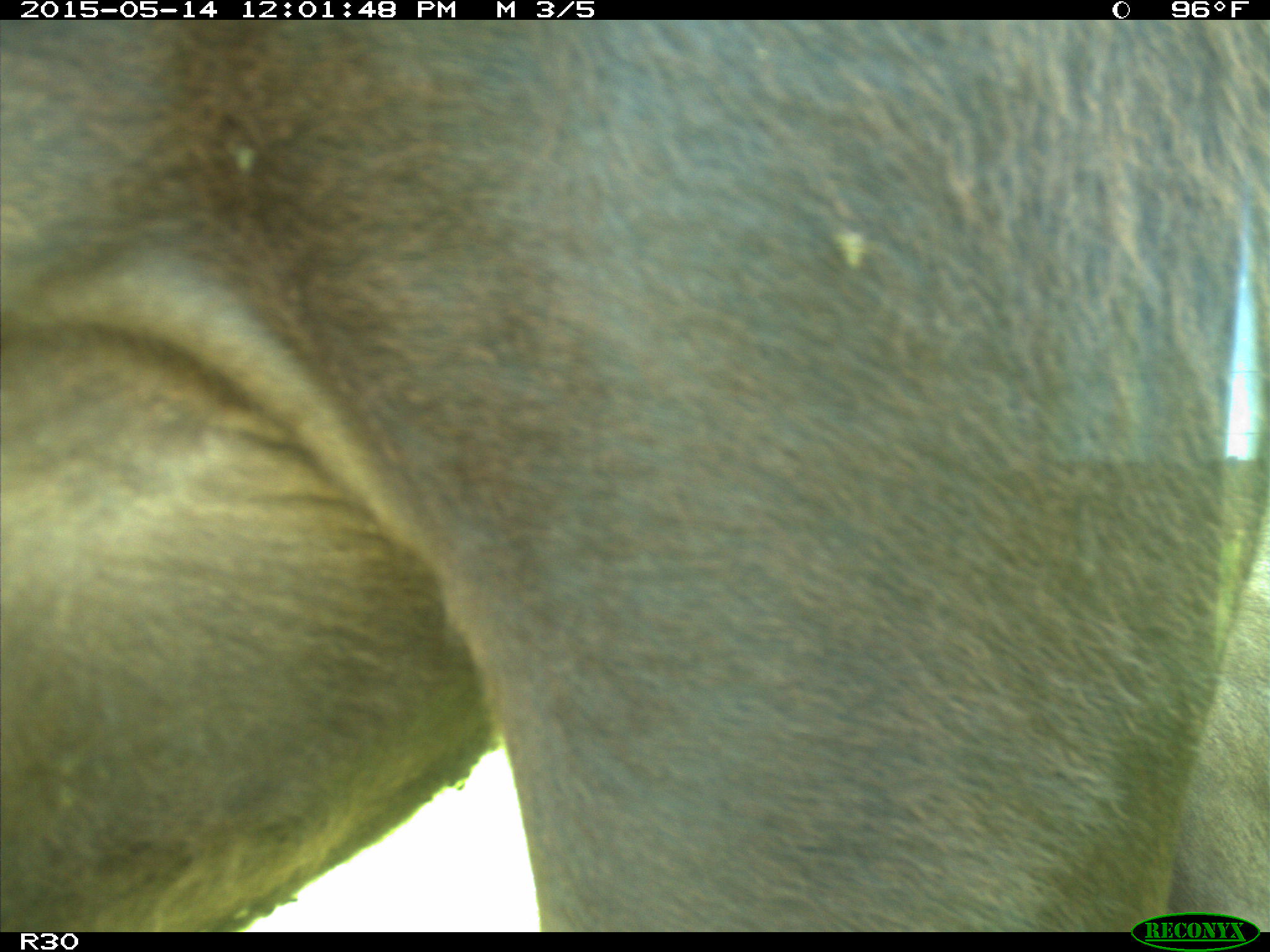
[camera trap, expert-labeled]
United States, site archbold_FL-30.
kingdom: Animalia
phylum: Chordata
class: Mammalia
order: Artiodactyla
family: Bovidae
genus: Bos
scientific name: Bos taurus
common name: domestic cow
Bos taurus (domestic cow).